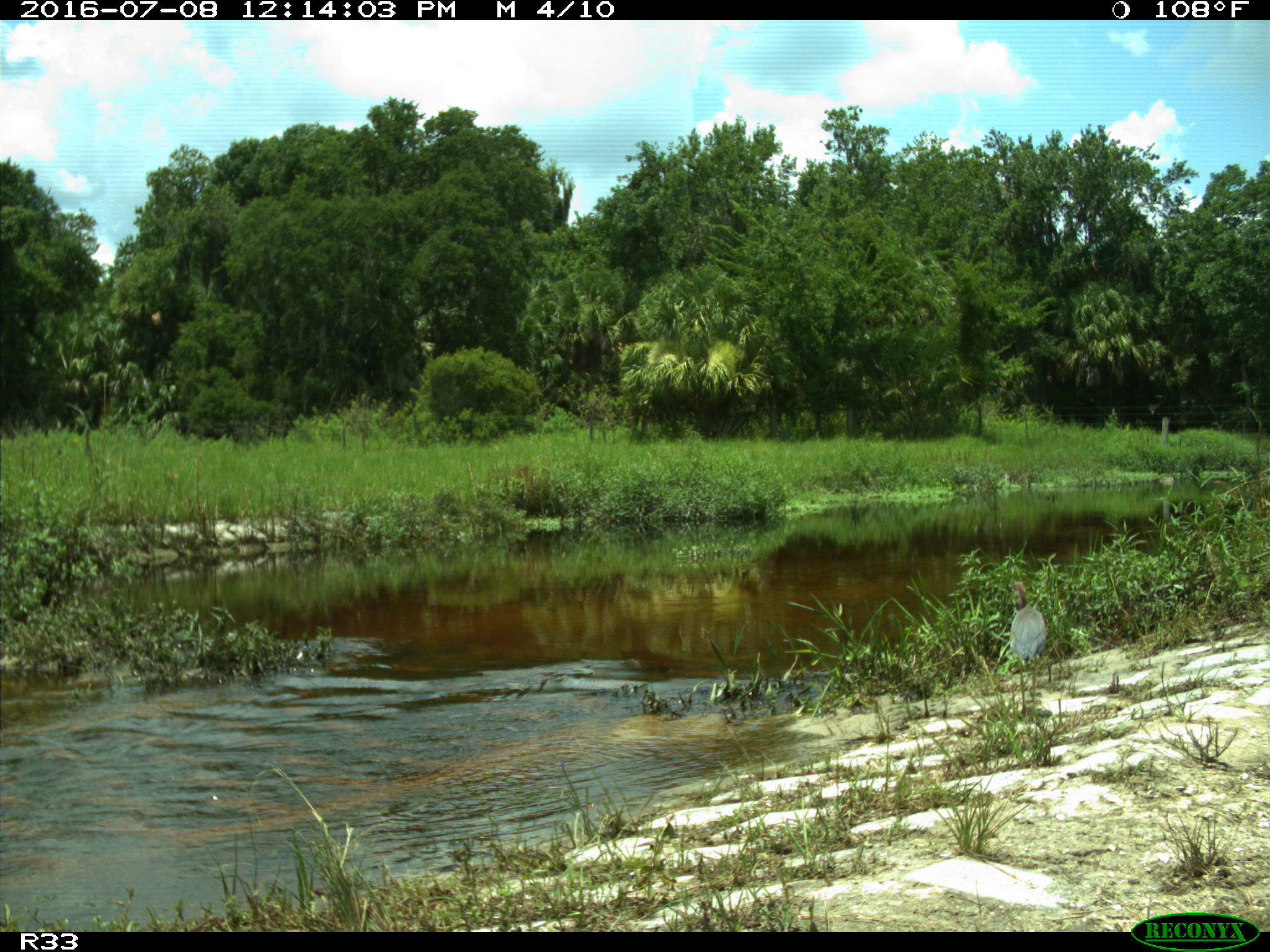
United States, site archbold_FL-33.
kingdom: Animalia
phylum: Chordata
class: Aves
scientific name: Aves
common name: birds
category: unidentified bird